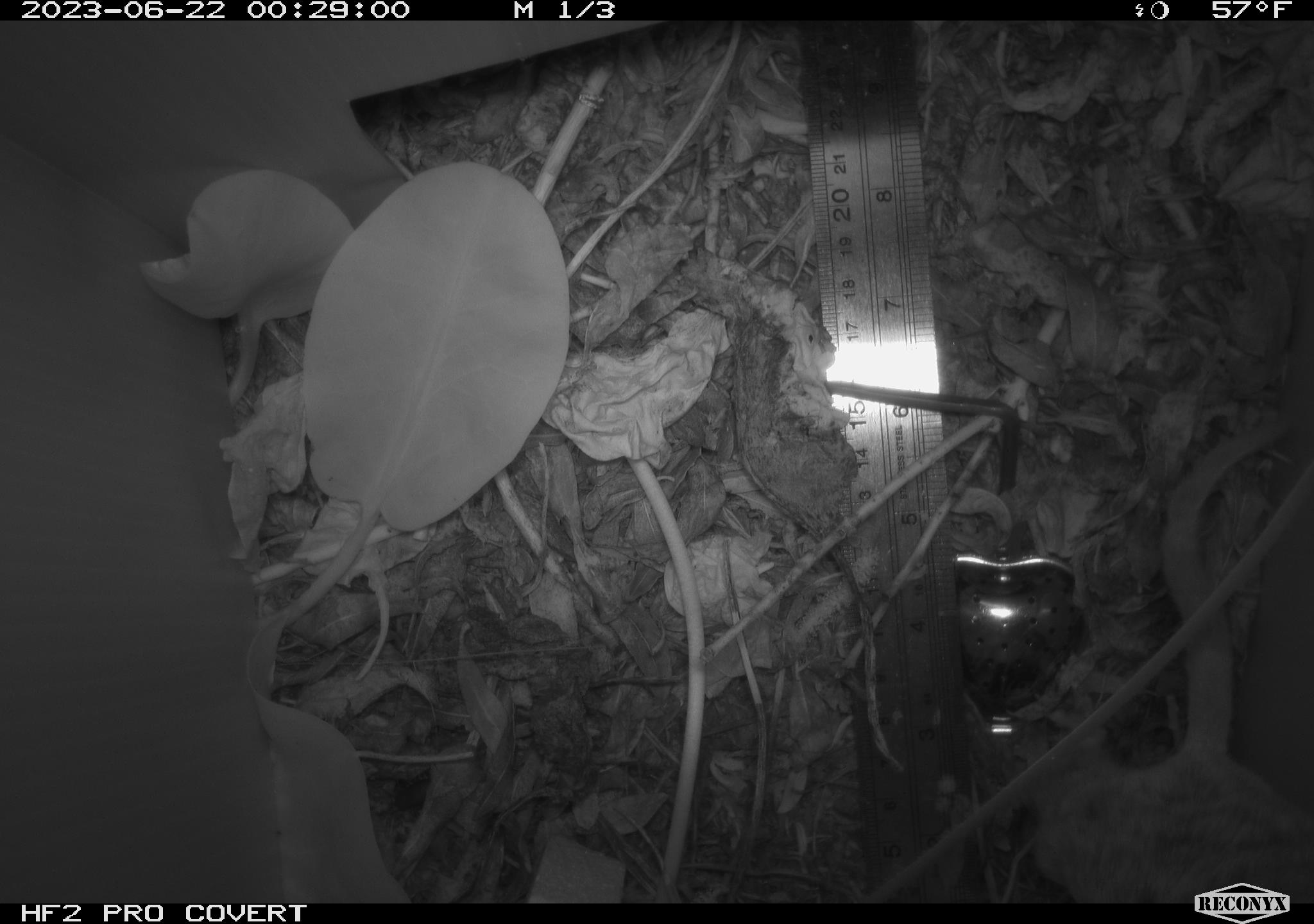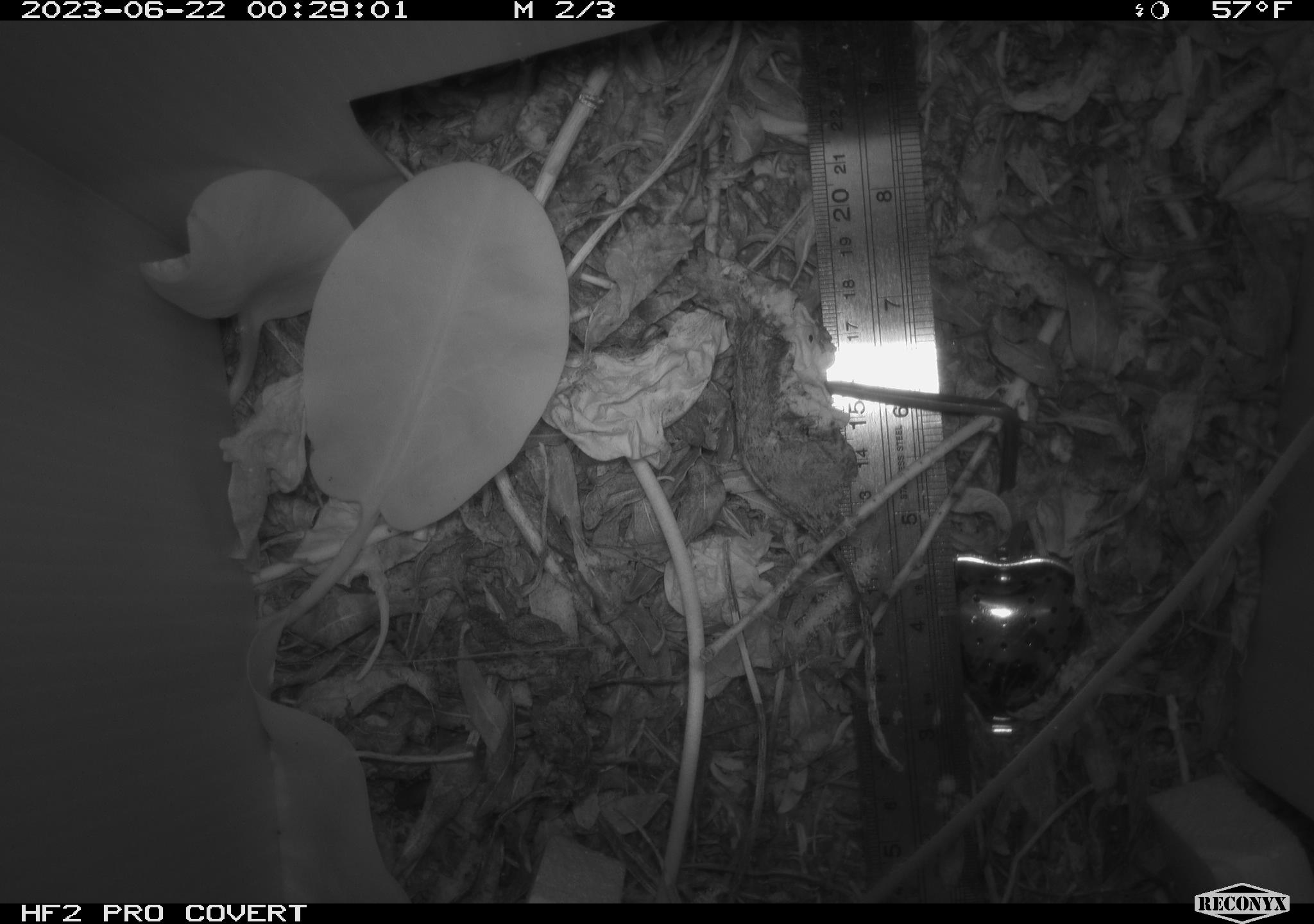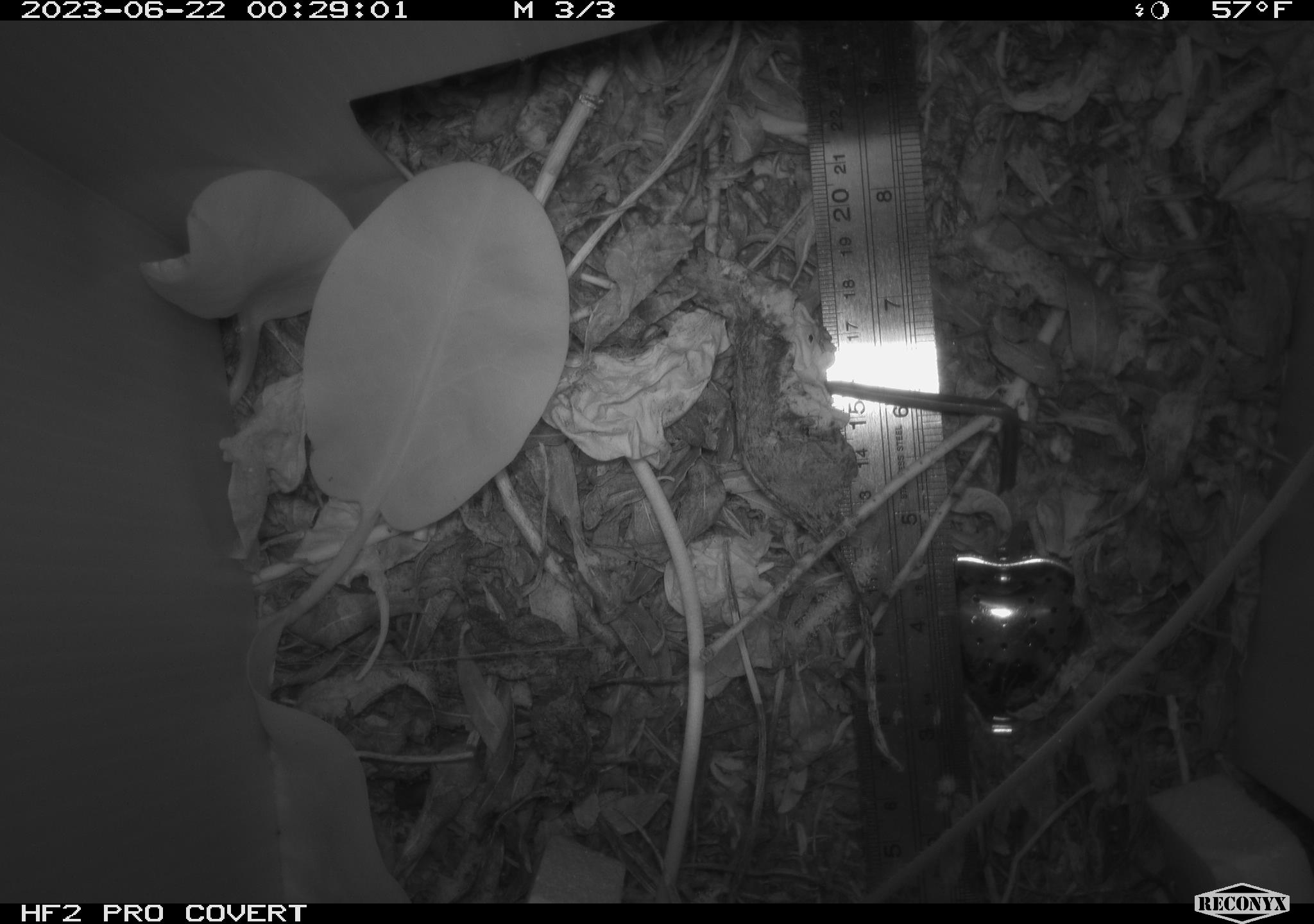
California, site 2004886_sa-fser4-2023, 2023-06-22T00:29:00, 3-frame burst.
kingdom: Animalia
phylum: Chordata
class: Mammalia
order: Rodentia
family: Cricetidae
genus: Neotoma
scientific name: Neotoma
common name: pack rat or woodrat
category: neotoma species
Neotoma species (pack rat or woodrat) (Neotoma).